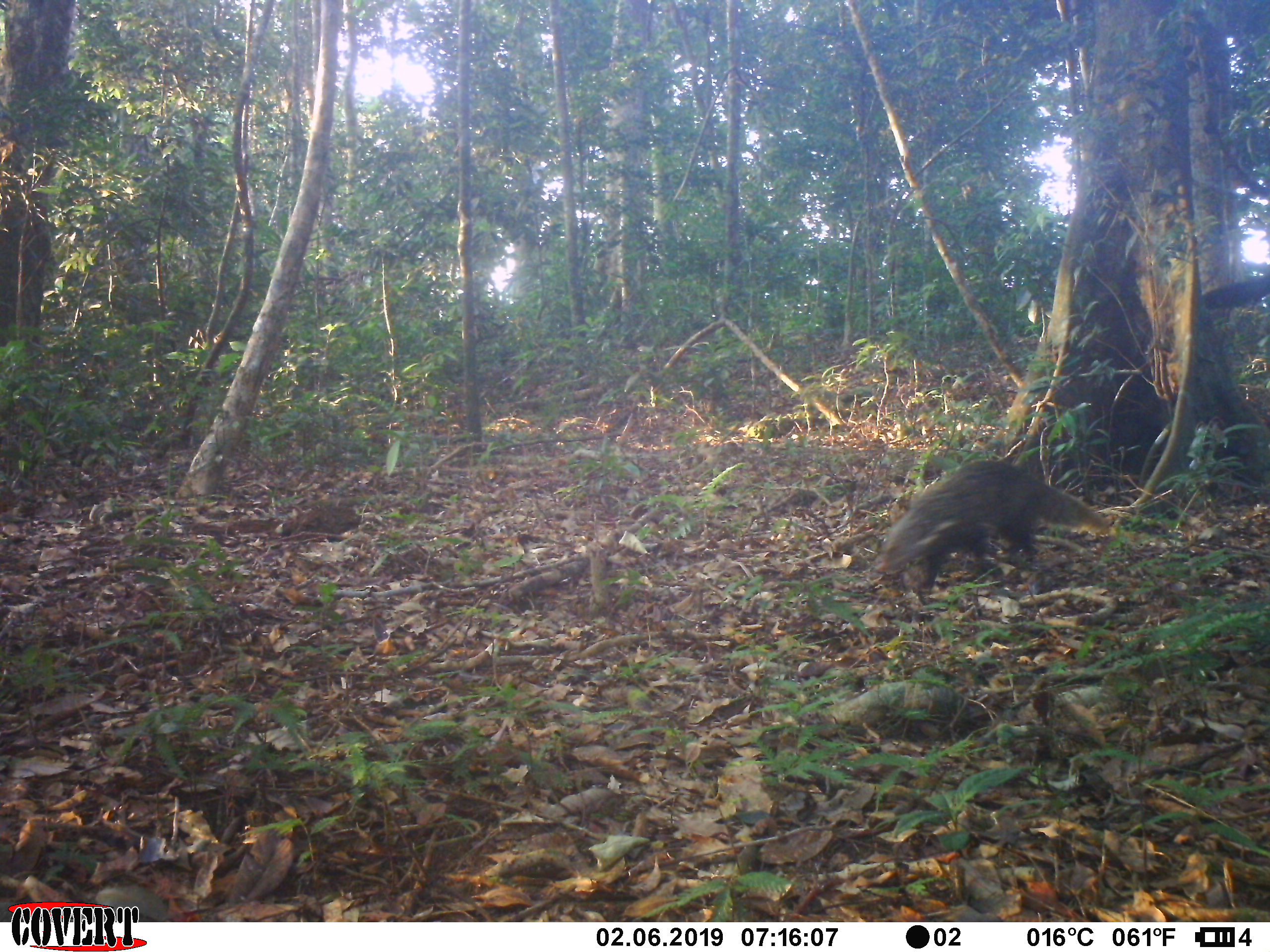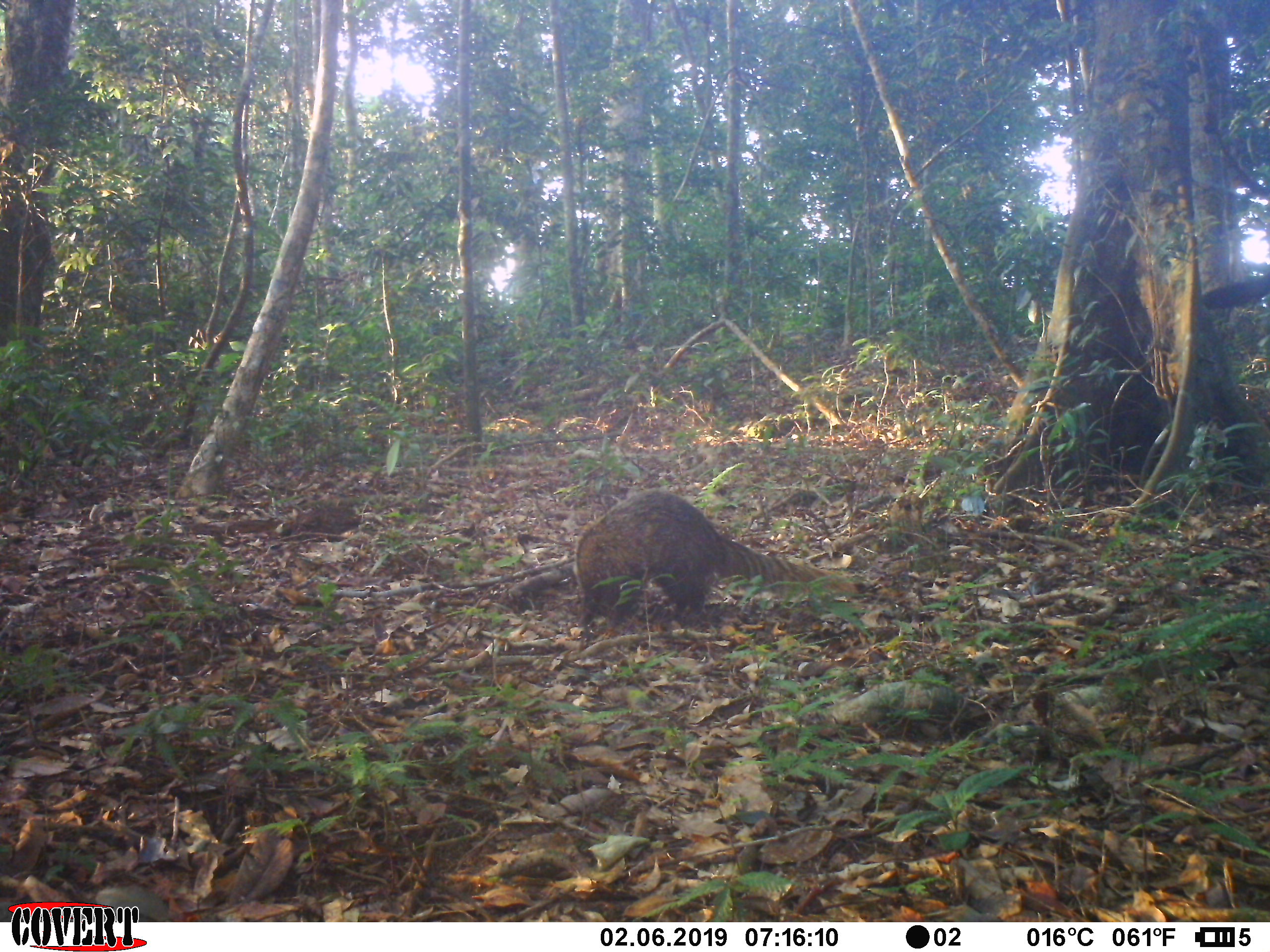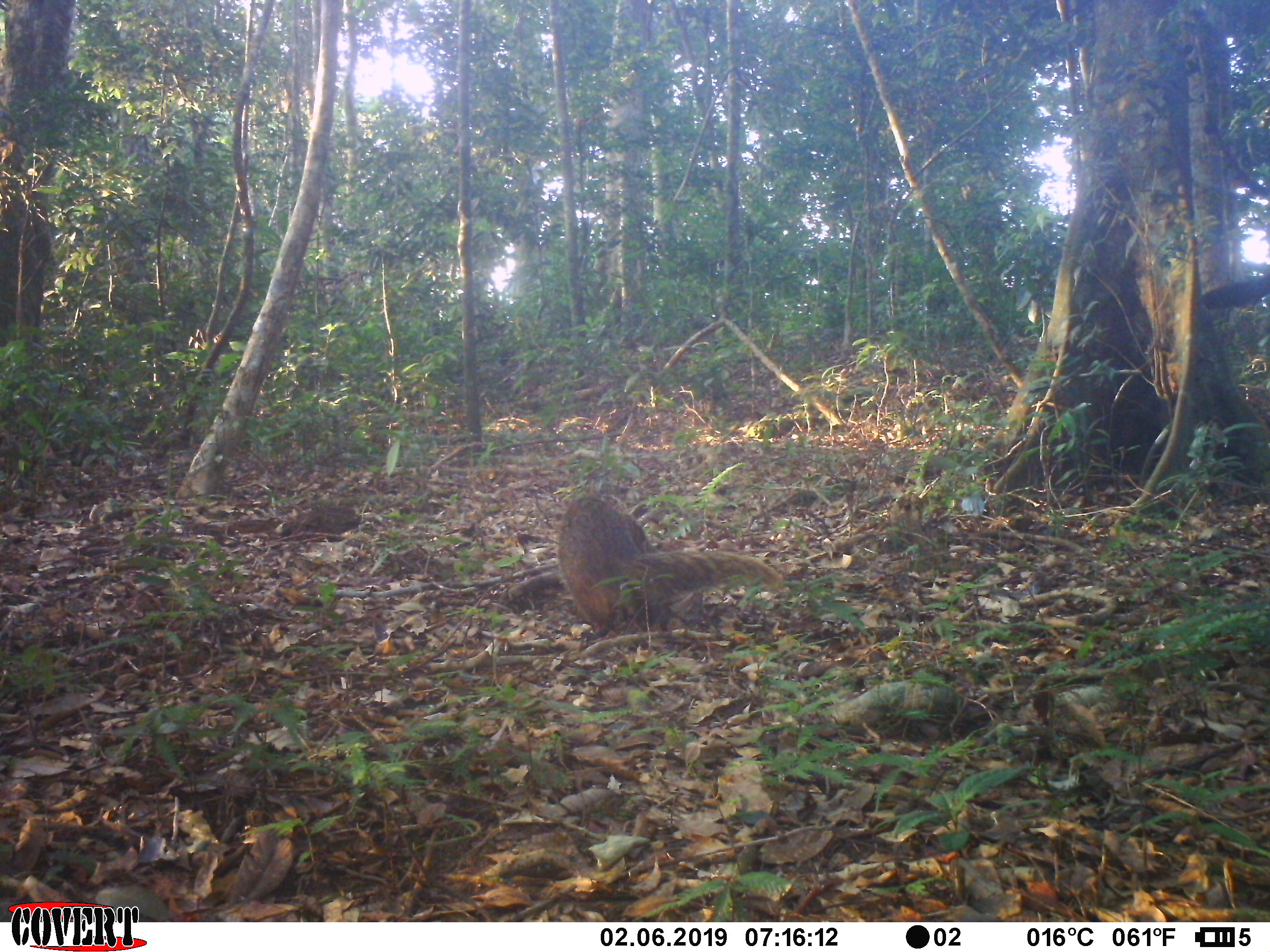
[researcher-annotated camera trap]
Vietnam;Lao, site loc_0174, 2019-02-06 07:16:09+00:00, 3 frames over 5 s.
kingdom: Animalia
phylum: Chordata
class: Mammalia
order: Carnivora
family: Herpestidae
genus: Urva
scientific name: Urva urva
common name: crab-eating mongoose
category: crab eating mongoose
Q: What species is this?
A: Crab eating mongoose (crab-eating mongoose) (Urva urva).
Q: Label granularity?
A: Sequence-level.